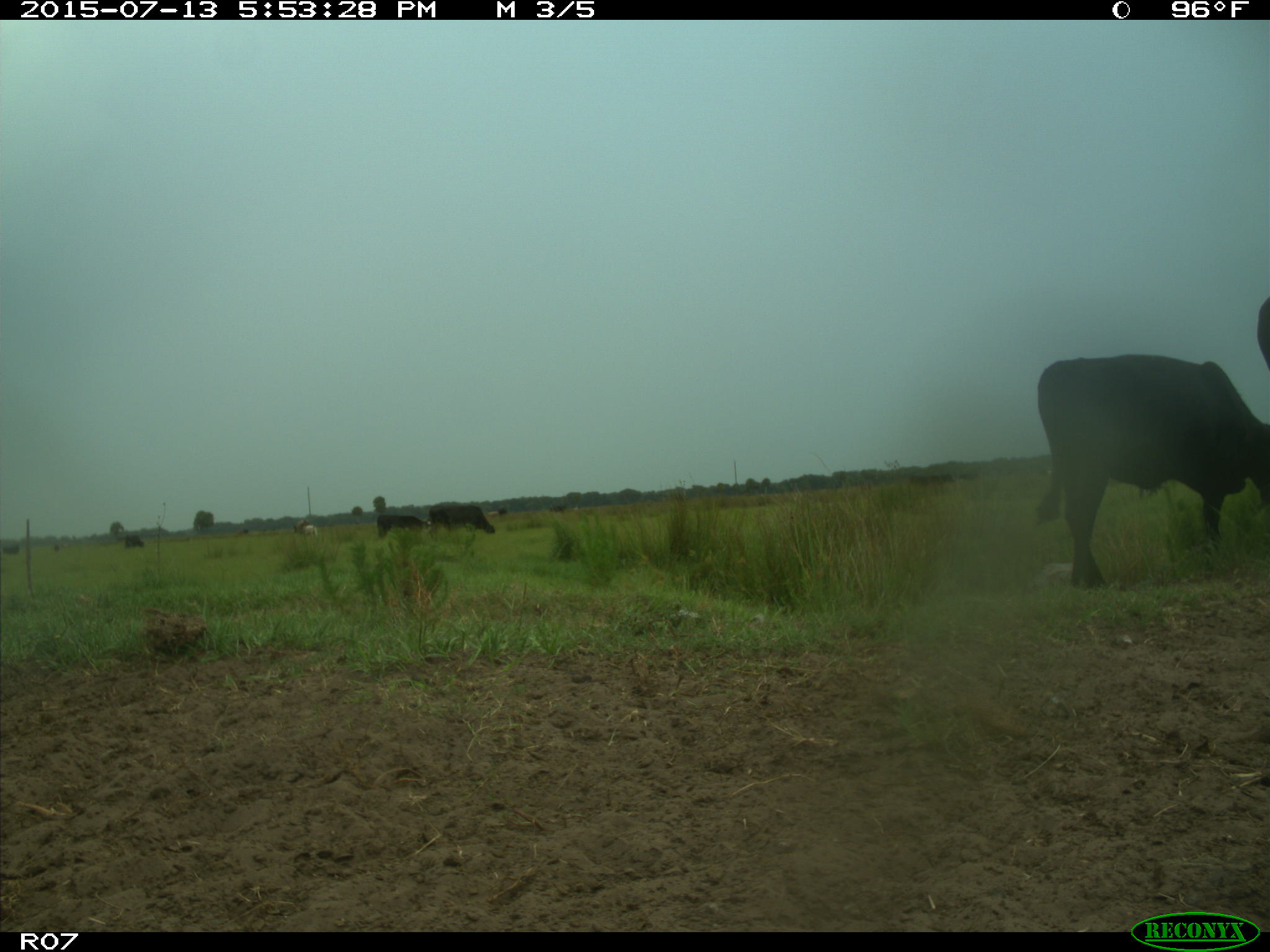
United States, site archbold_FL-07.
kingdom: Animalia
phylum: Chordata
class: Mammalia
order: Artiodactyla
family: Bovidae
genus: Bos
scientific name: Bos taurus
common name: domestic cow